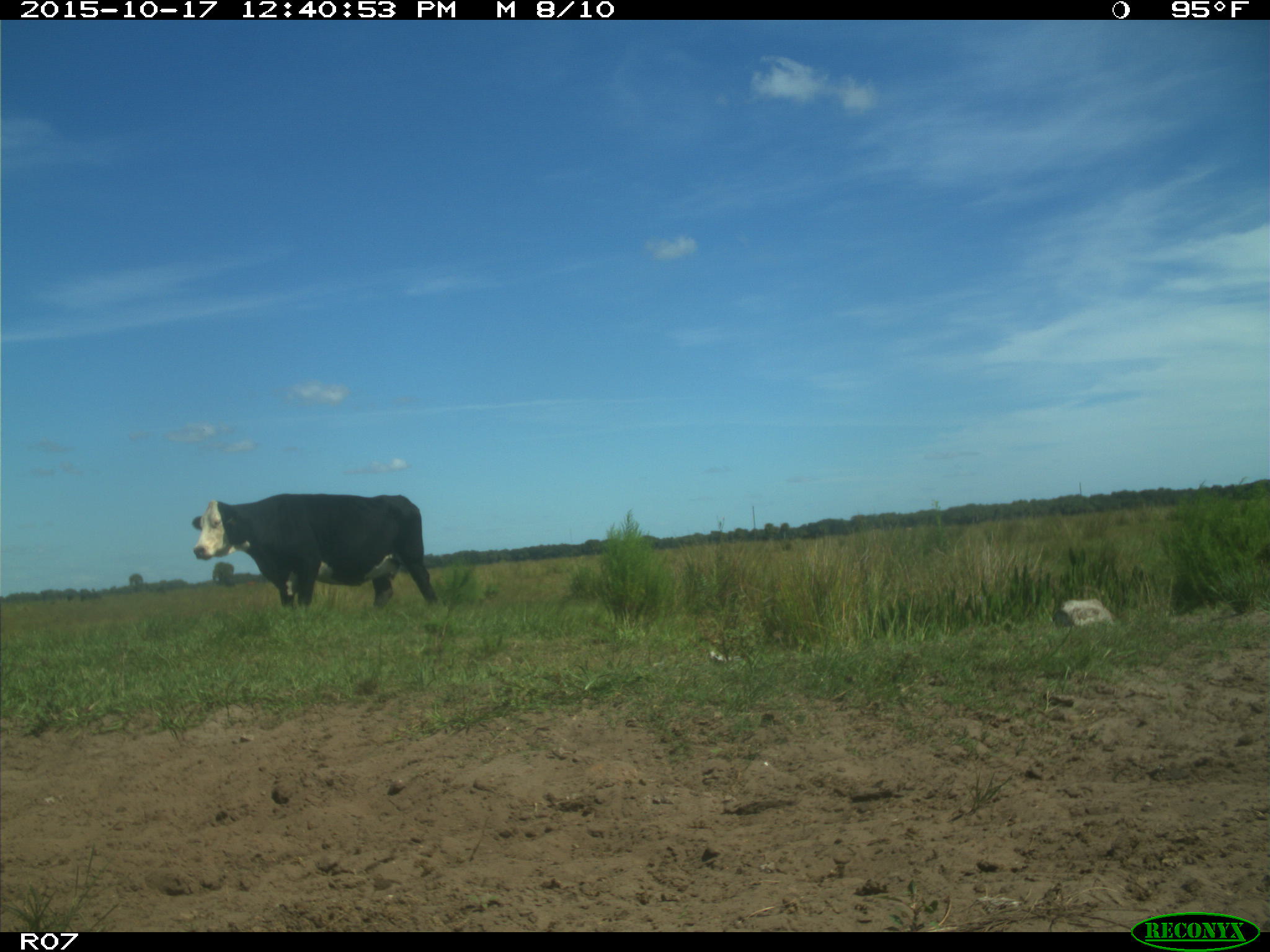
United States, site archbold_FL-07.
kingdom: Animalia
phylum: Chordata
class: Mammalia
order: Artiodactyla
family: Bovidae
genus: Bos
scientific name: Bos taurus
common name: domestic cow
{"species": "Bos taurus (domestic cow)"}